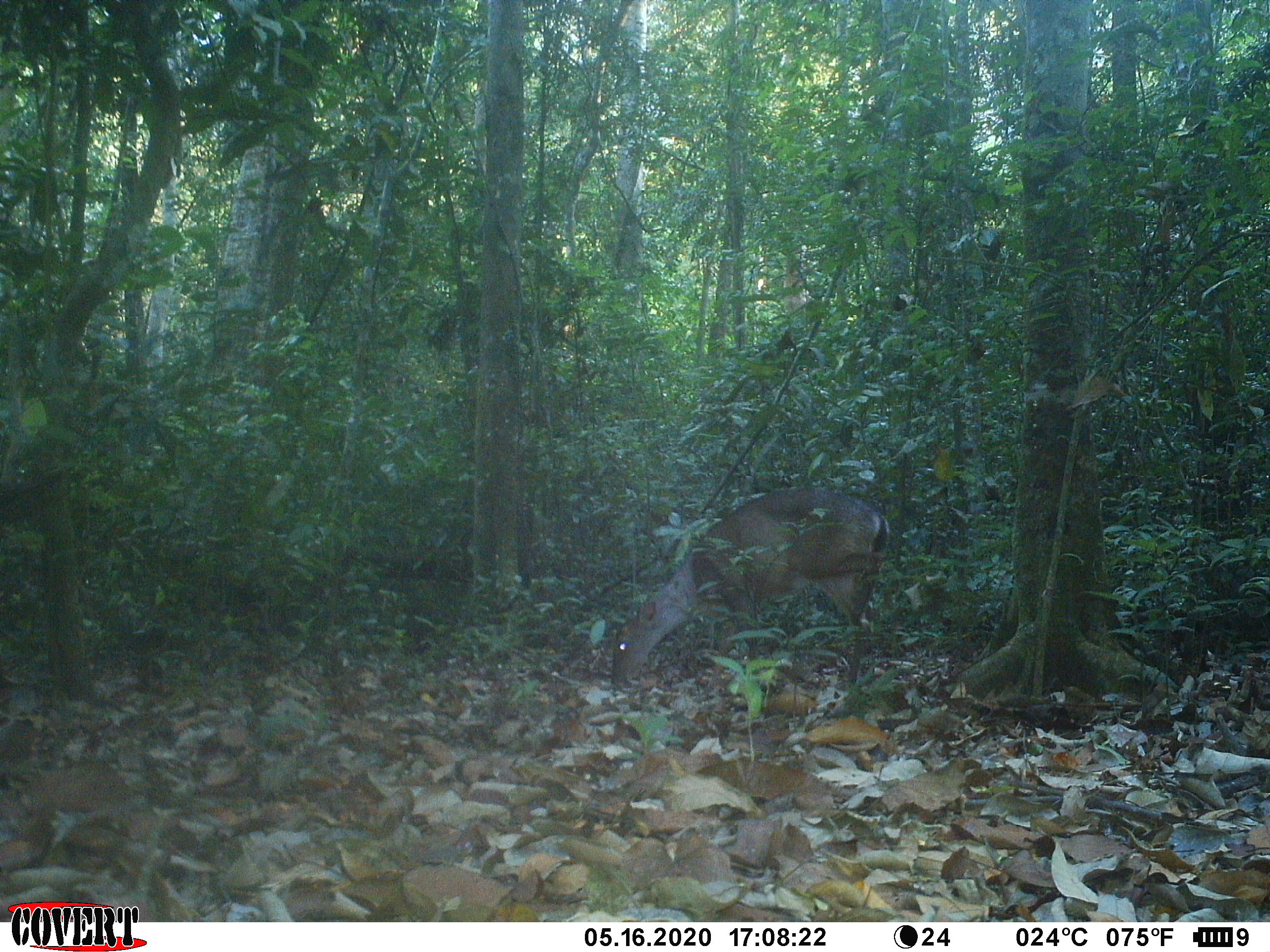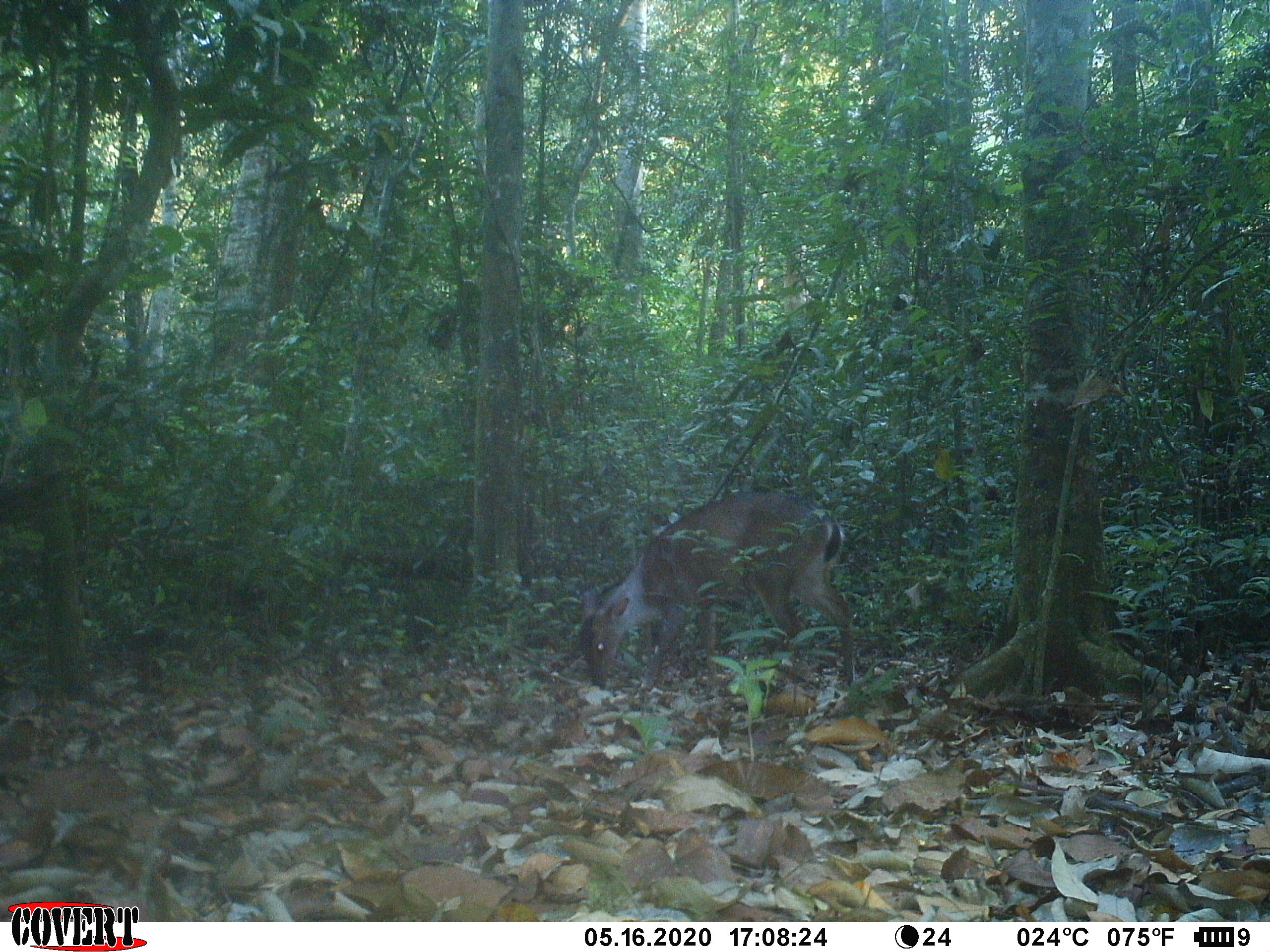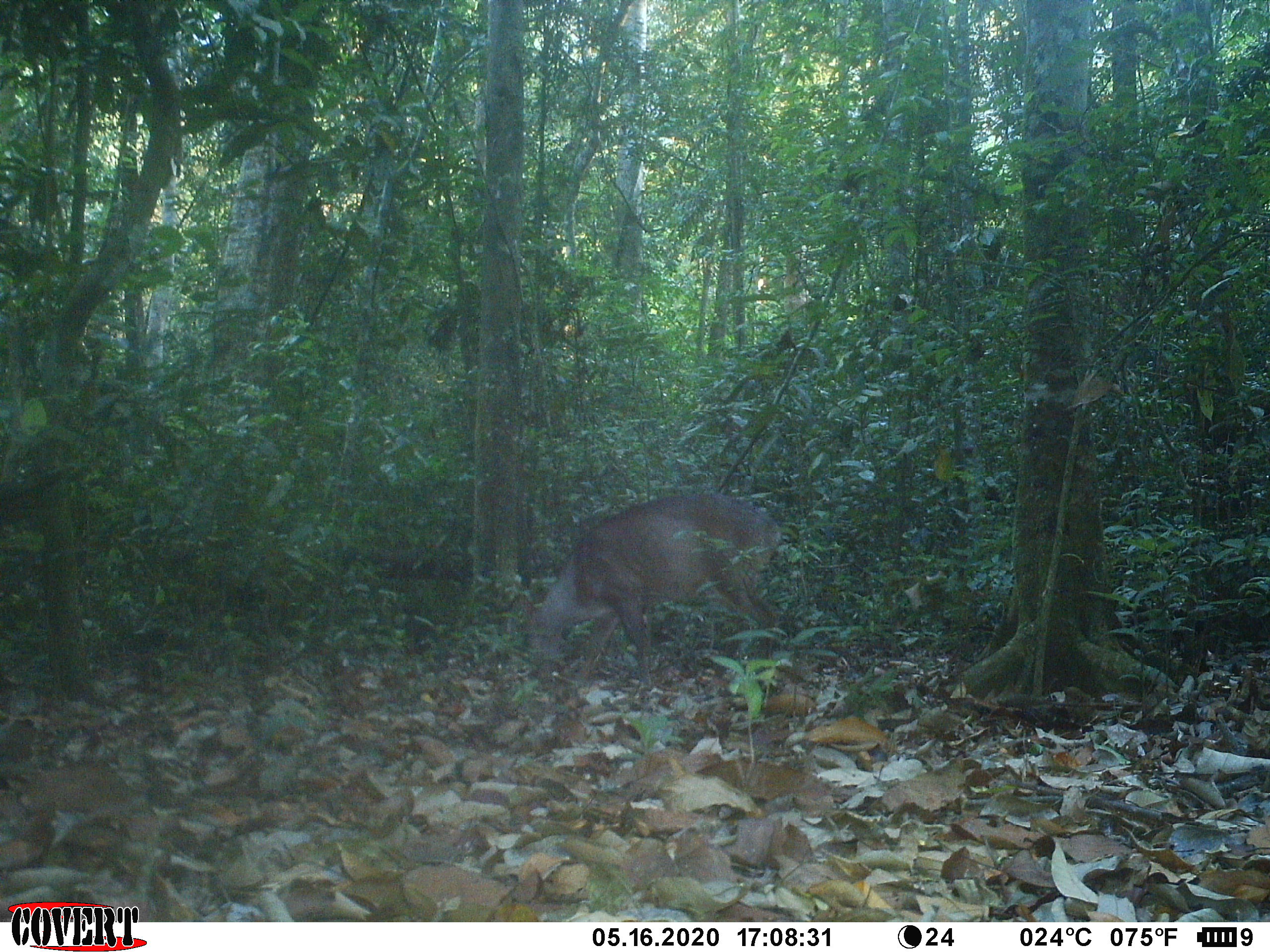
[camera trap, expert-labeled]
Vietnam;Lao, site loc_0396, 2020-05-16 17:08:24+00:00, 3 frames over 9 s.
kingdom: Animalia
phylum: Chordata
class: Mammalia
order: Artiodactyla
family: Cervidae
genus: Muntiacus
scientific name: Muntiacus vuquangensis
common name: large-antlered muntjac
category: large antlered muntjac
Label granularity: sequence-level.